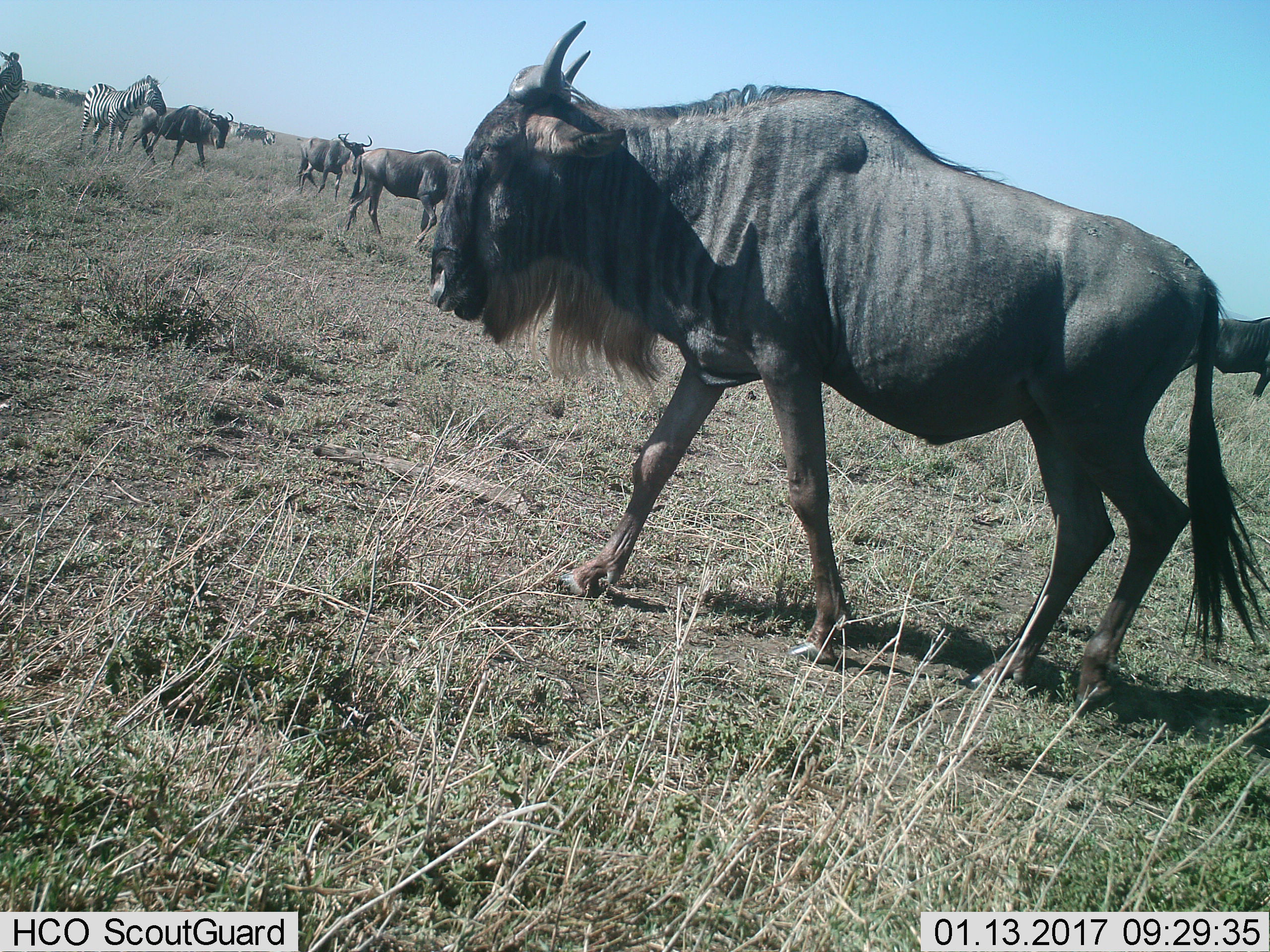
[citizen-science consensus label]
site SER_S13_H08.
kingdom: Animalia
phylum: Chordata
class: Mammalia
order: Artiodactyla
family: Bovidae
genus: Connochaetes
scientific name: Connochaetes taurinus taurinus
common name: blue wildebeest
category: wildebeestblue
Wildebeestblue (blue wildebeest) (Connochaetes taurinus taurinus), count 5. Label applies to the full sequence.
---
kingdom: Animalia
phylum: Chordata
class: Mammalia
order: Perissodactyla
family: Equidae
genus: Equus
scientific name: Equus quagga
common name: plains zebra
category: zebraplains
Zebraplains (plains zebra) (Equus quagga), count 2. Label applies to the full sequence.